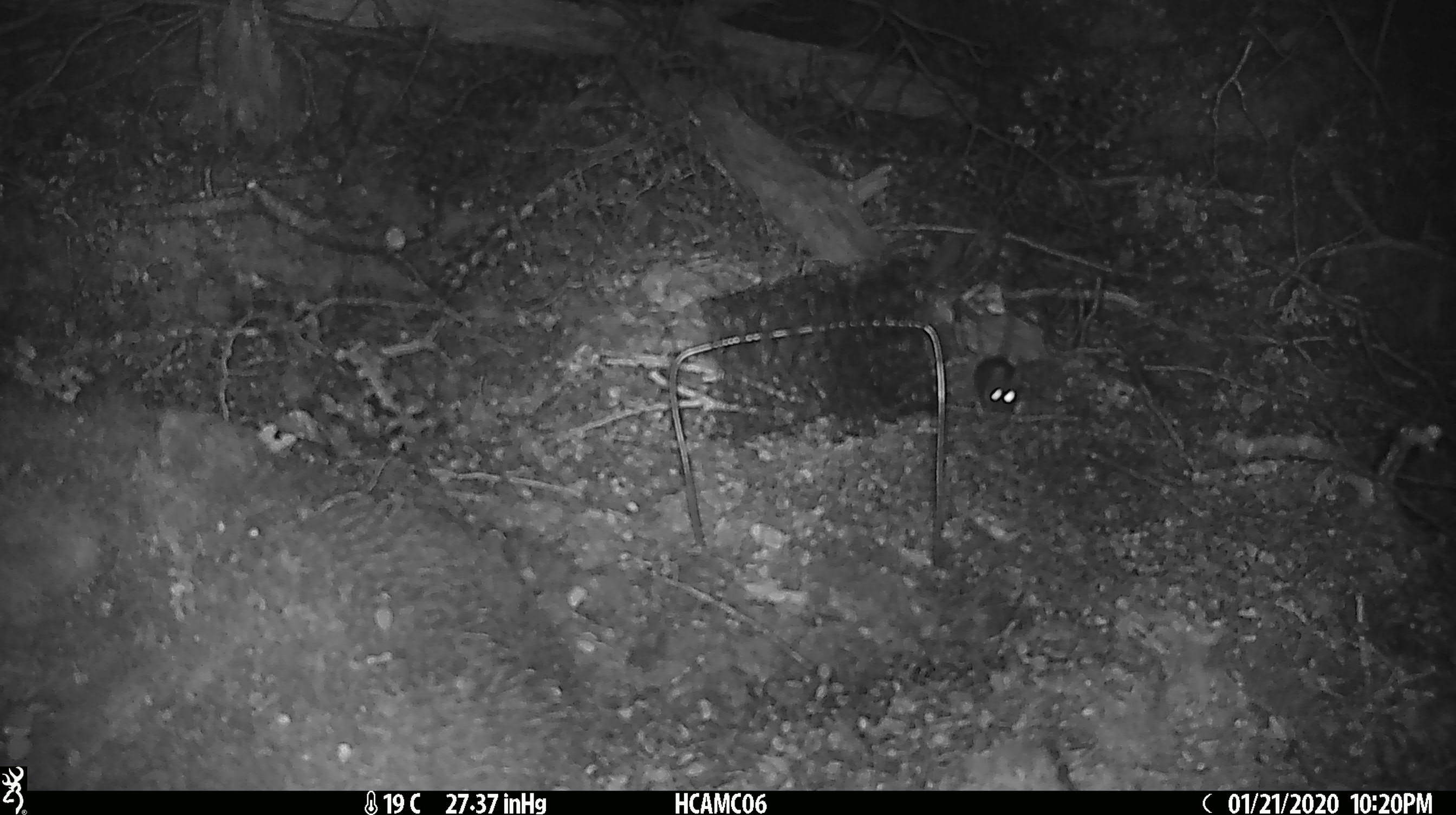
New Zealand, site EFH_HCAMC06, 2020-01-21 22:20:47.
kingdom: Animalia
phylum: Chordata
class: Mammalia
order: Rodentia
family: Muridae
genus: Mus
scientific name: Mus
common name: mouse